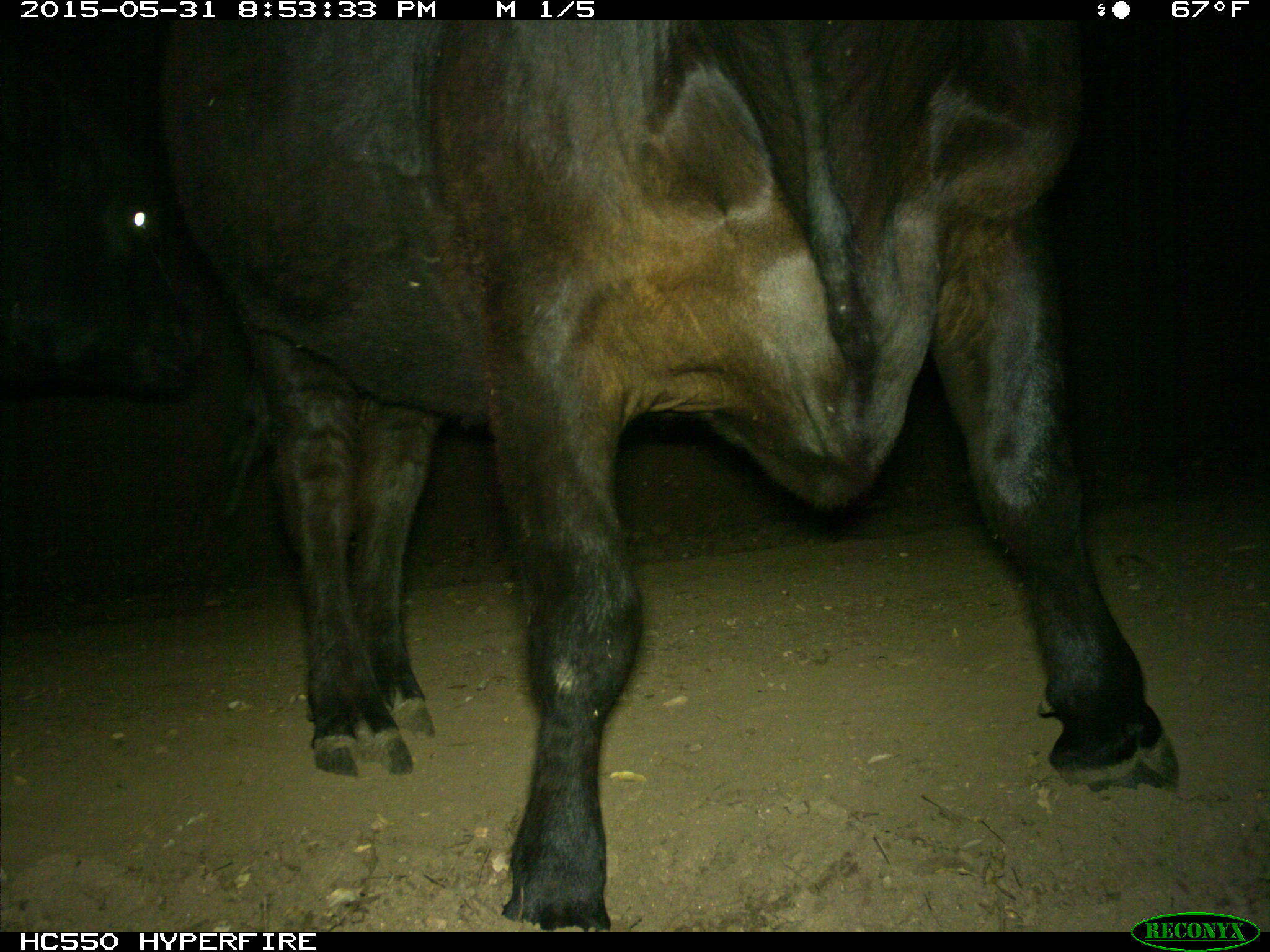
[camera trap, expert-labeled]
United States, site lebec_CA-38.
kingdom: Animalia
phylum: Chordata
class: Mammalia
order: Artiodactyla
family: Bovidae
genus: Bos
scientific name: Bos taurus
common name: domestic cow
Bos taurus (domestic cow).